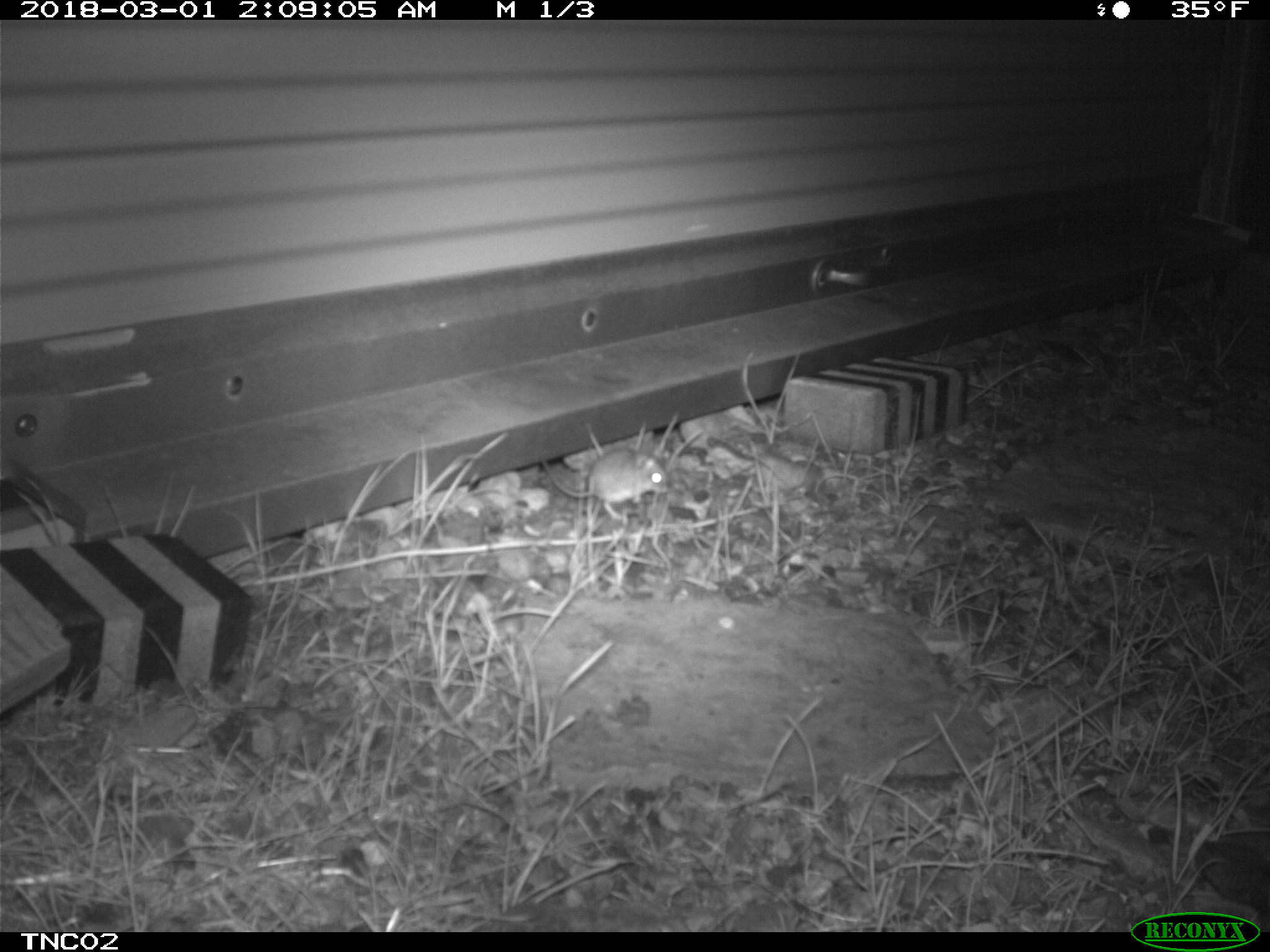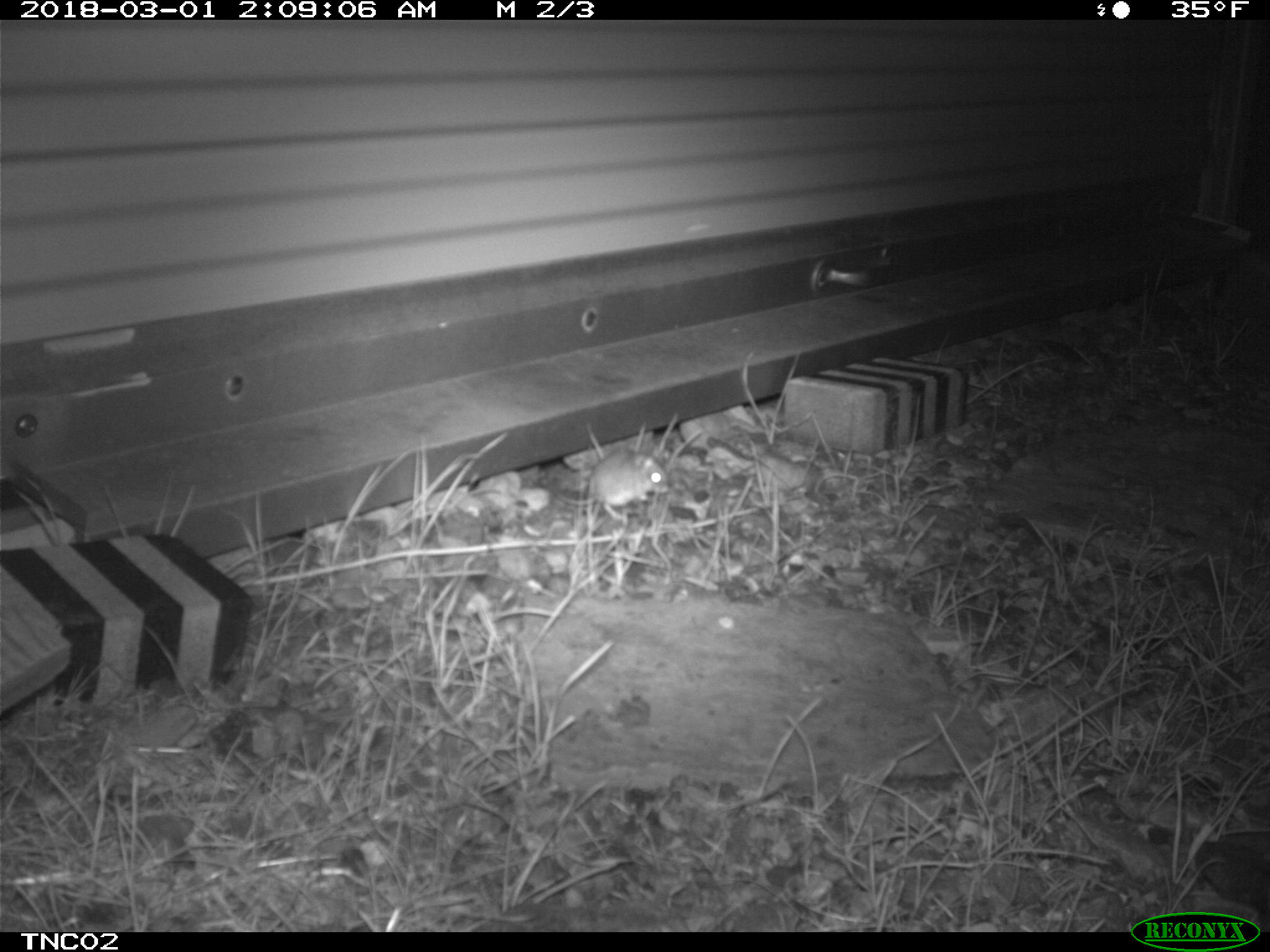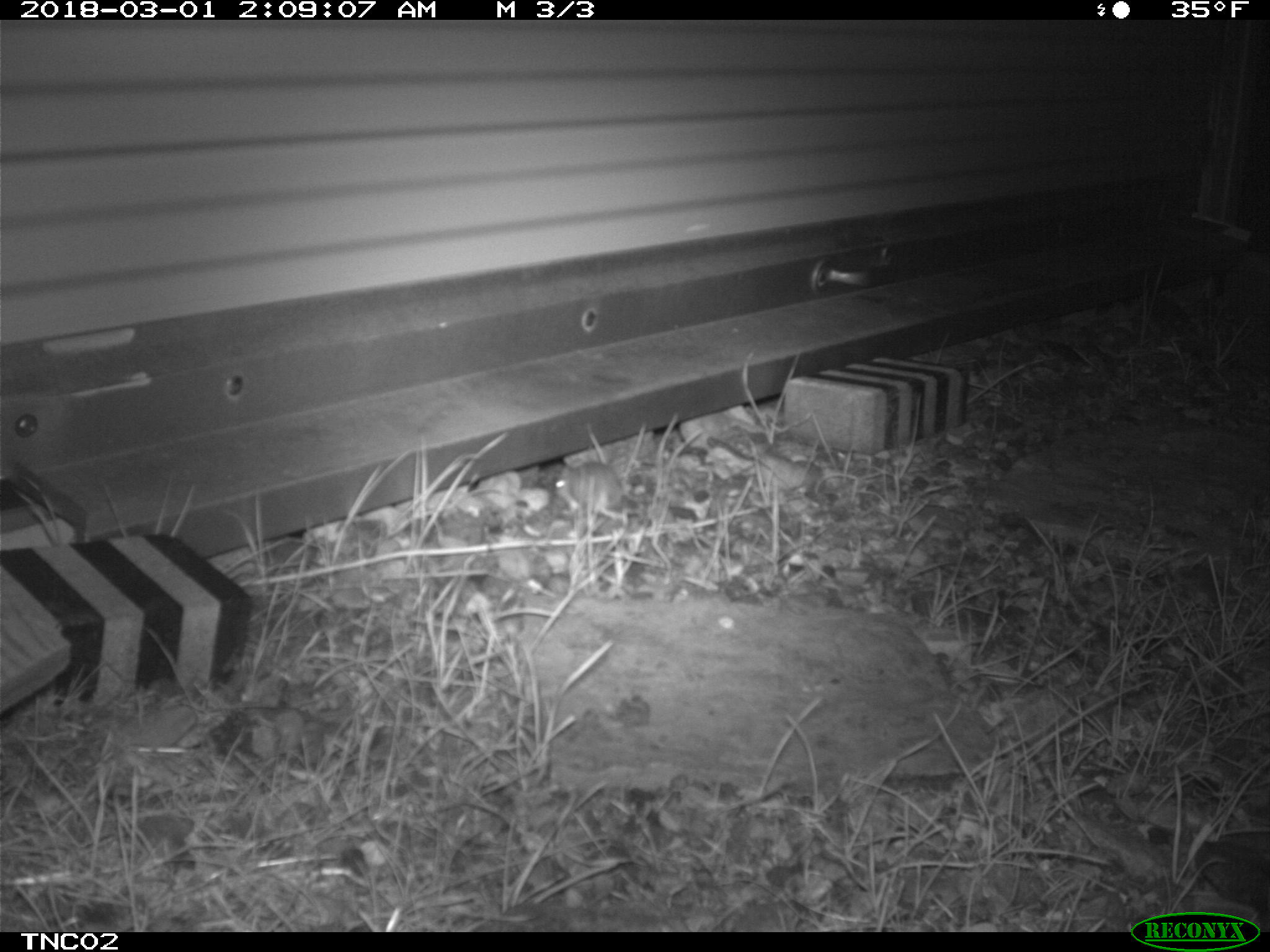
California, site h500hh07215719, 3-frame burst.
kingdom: Animalia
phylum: Chordata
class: Mammalia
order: Rodentia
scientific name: Rodentia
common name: rodent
Rodent (Rodentia).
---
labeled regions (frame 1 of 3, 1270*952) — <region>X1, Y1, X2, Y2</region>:
rodent: <region>540, 448, 665, 521</region>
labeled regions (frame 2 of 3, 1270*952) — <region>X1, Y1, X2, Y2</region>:
rodent: <region>548, 449, 668, 521</region>